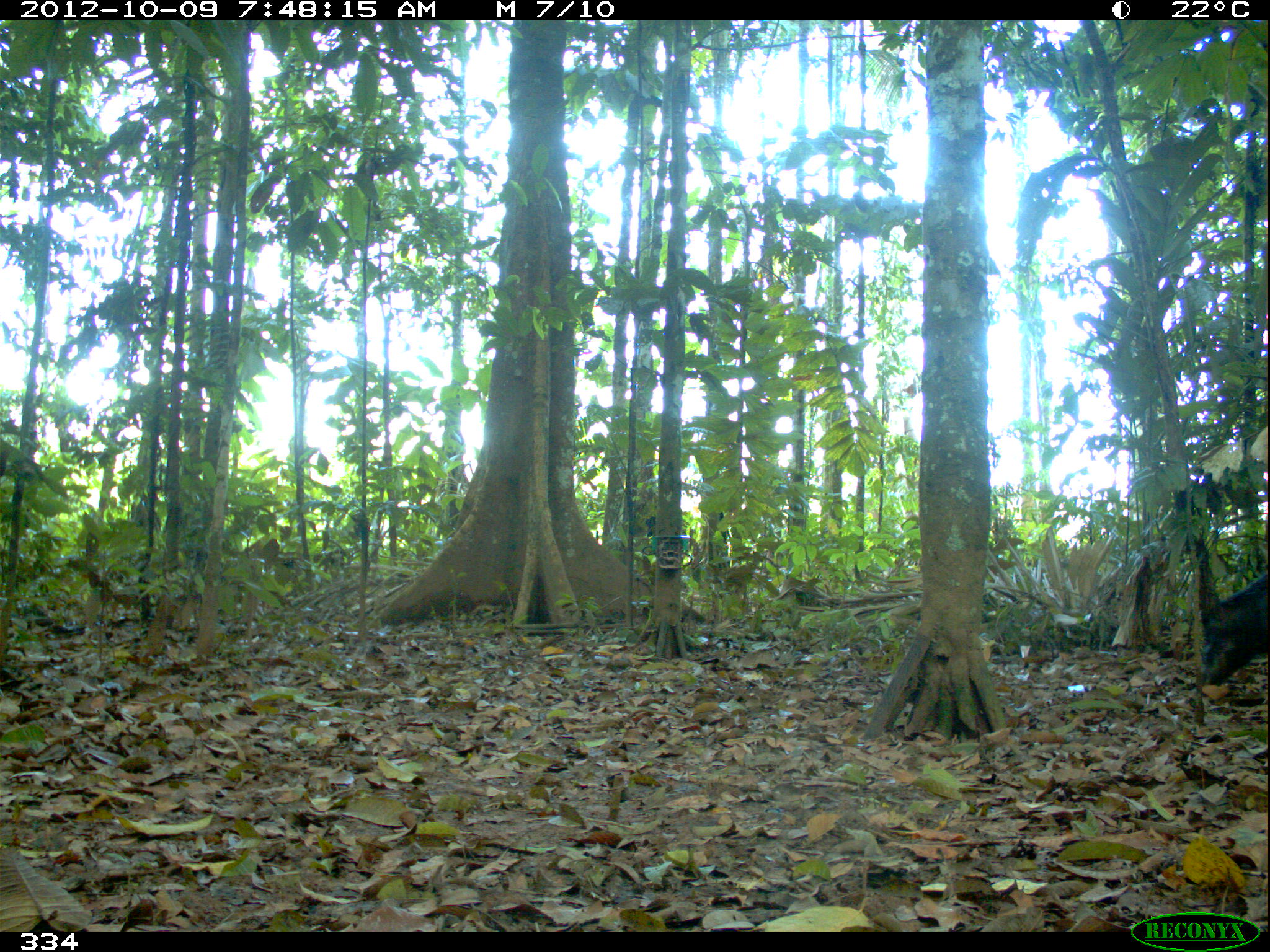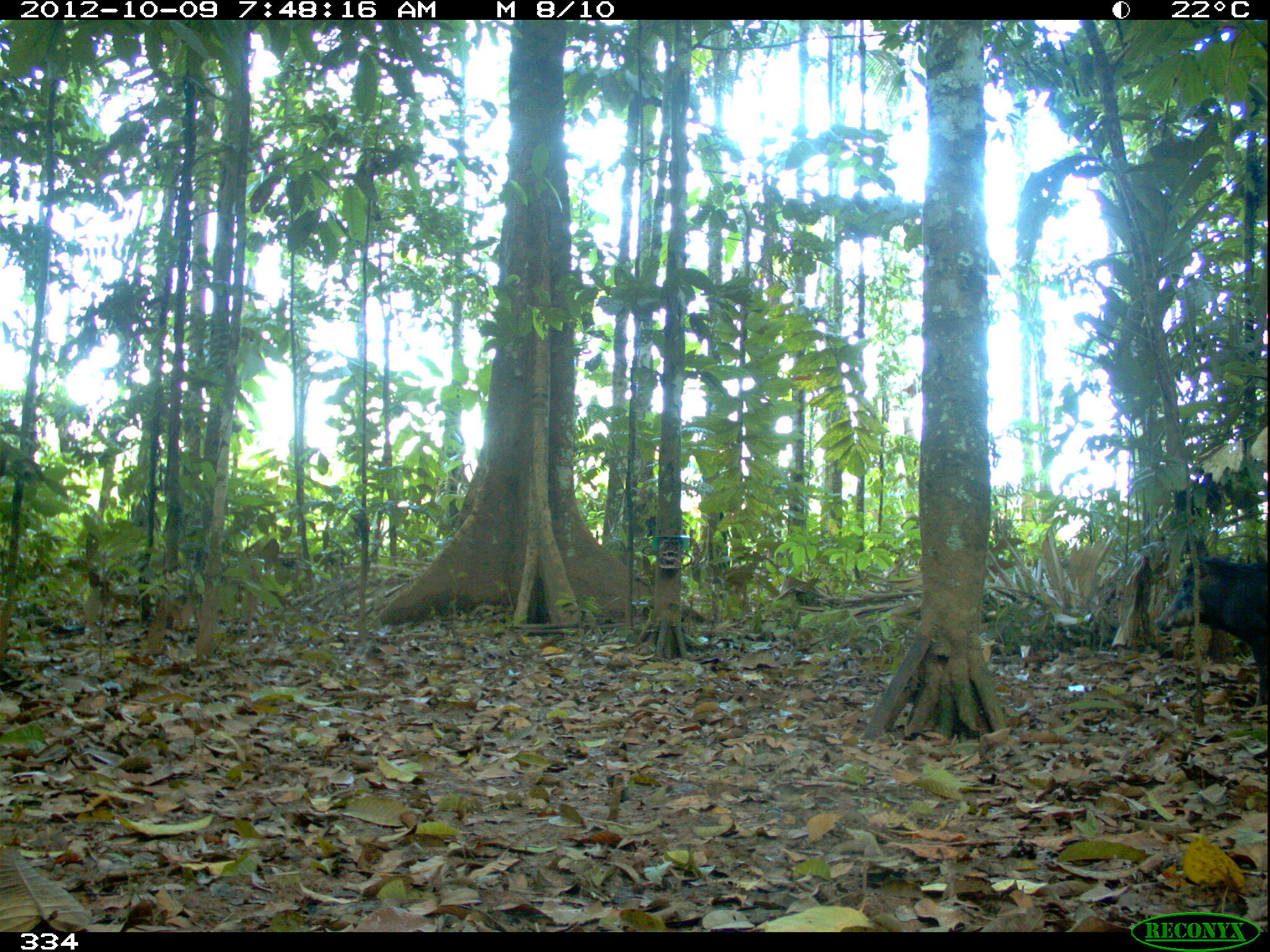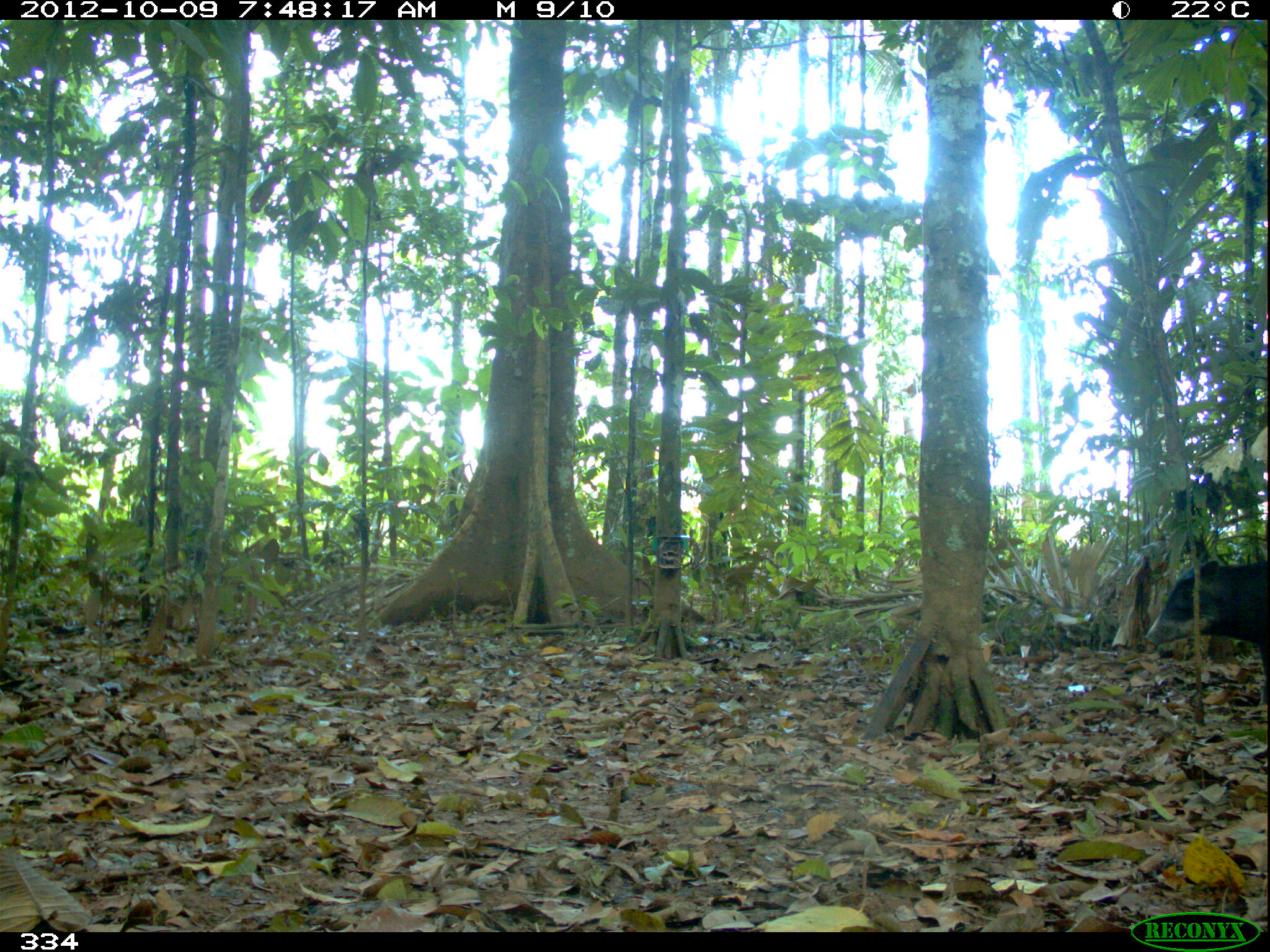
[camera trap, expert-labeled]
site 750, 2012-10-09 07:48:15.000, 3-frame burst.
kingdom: Animalia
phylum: Chordata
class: Mammalia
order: Artiodactyla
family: Tayassuidae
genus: Tayassu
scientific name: Tayassu pecari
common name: white-lipped peccary